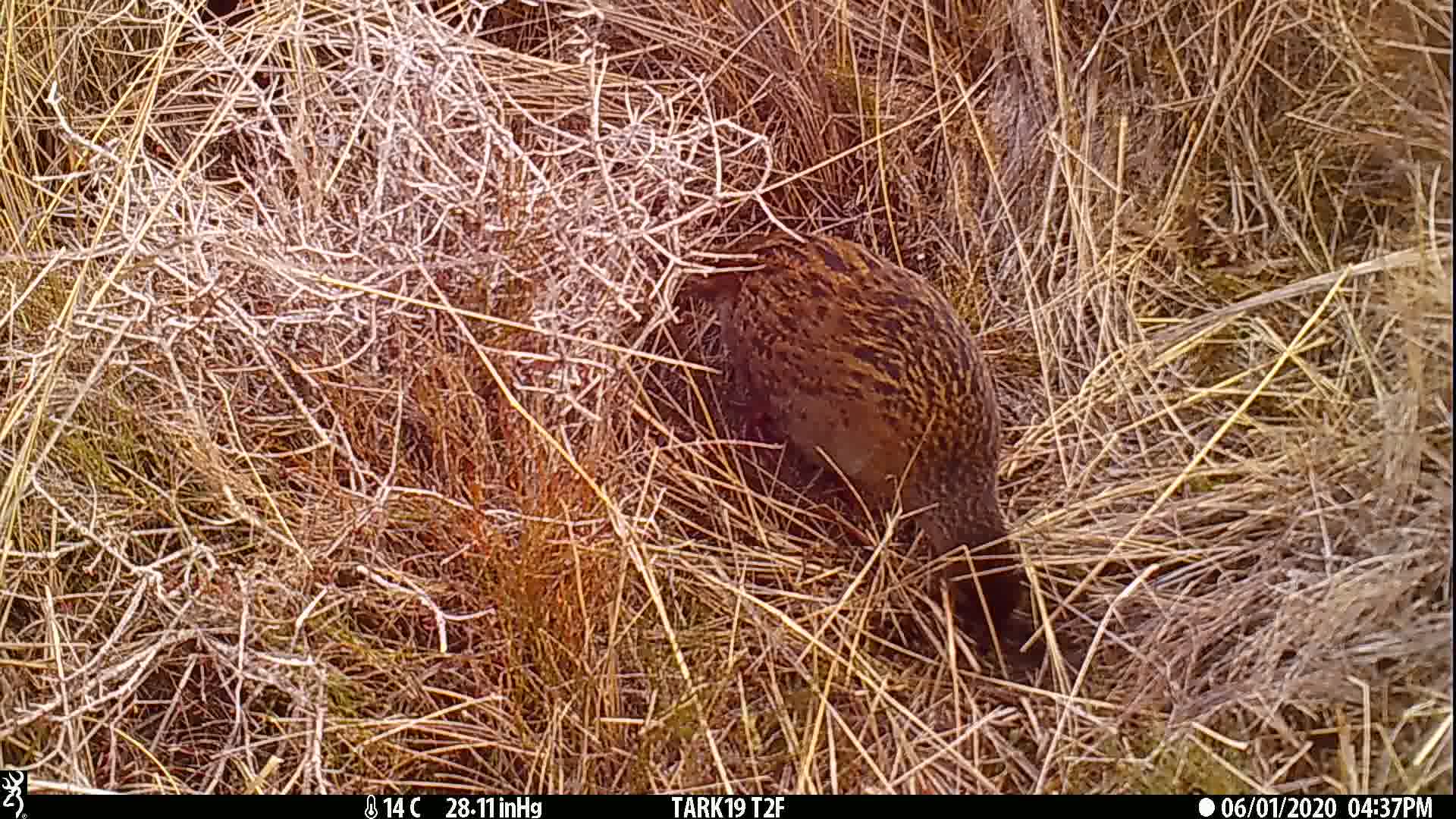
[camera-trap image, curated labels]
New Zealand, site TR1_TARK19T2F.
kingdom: Animalia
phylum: Chordata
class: Aves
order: Gruiformes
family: Rallidae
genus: Gallirallus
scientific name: Gallirallus australis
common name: weka